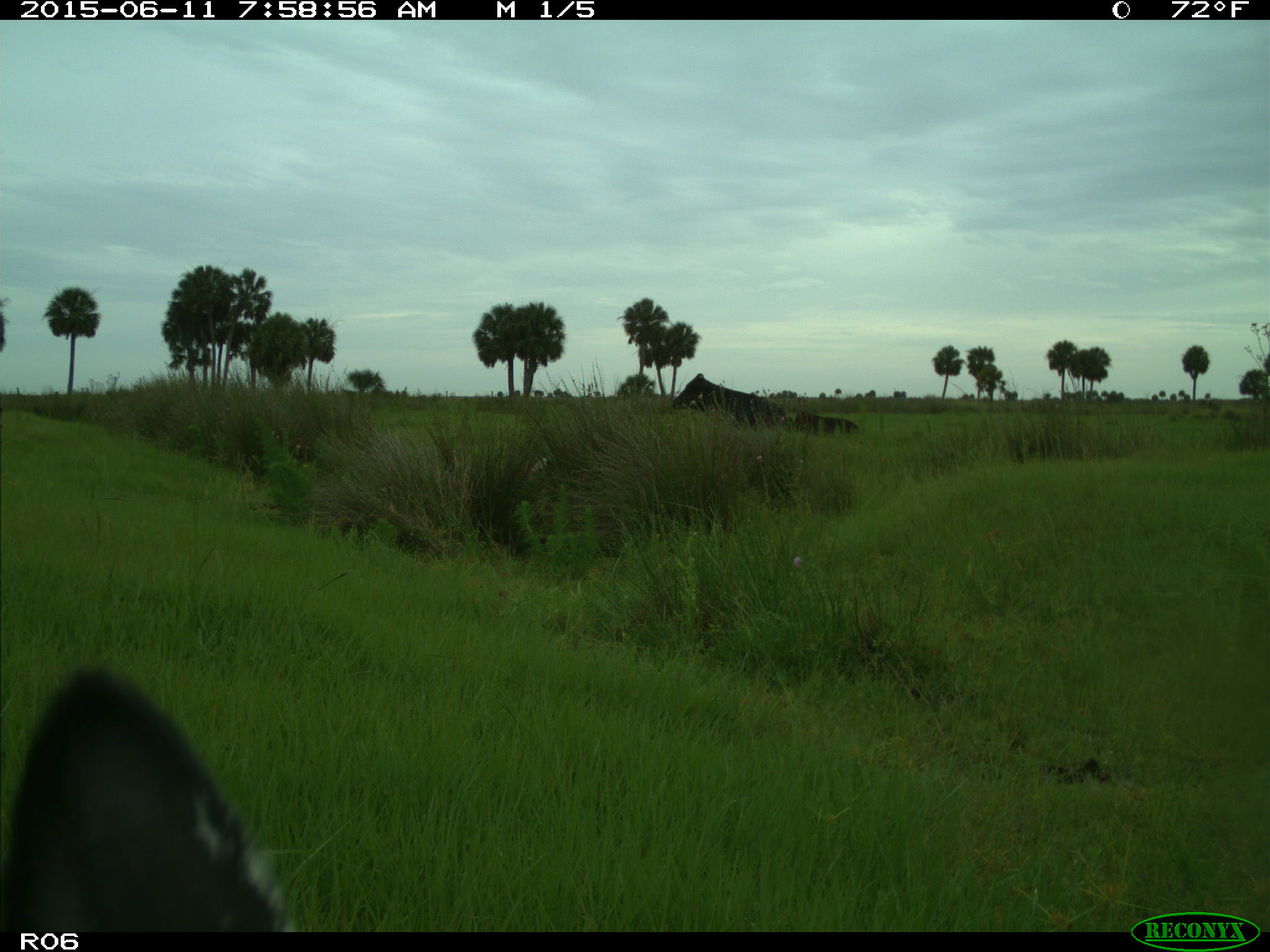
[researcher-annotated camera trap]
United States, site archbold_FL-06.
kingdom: Animalia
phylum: Chordata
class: Mammalia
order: Artiodactyla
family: Bovidae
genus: Bos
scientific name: Bos taurus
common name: domestic cow